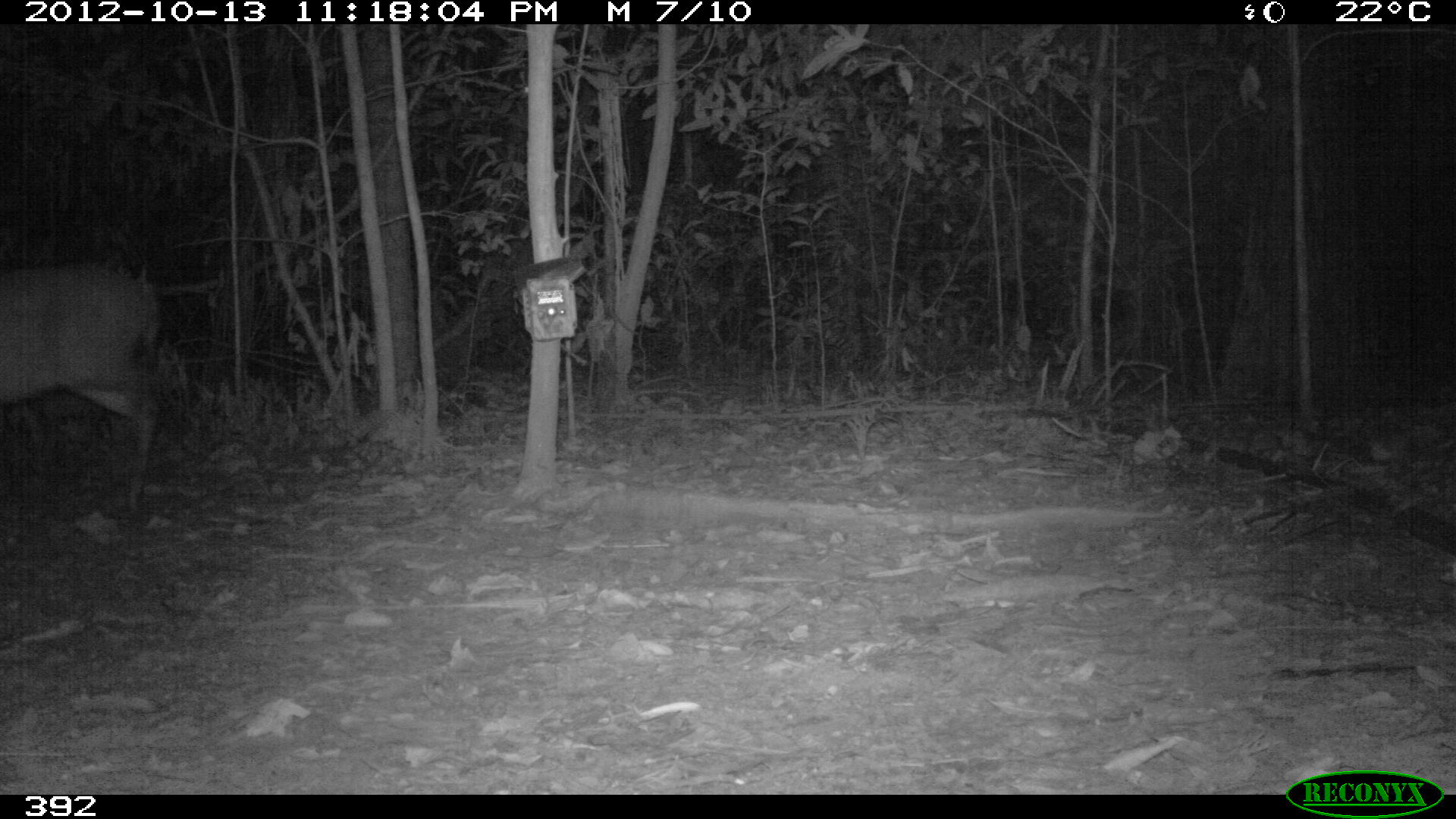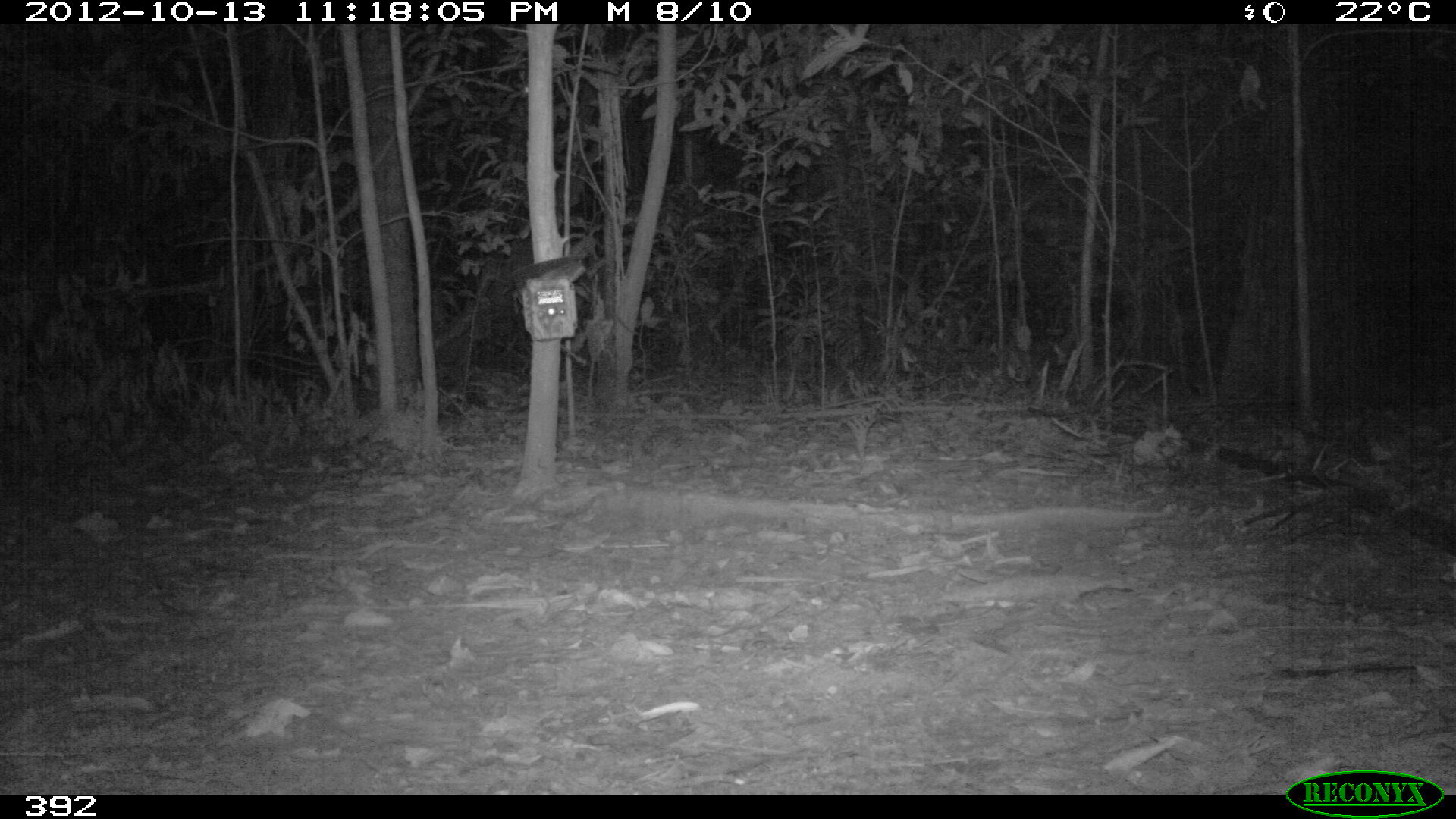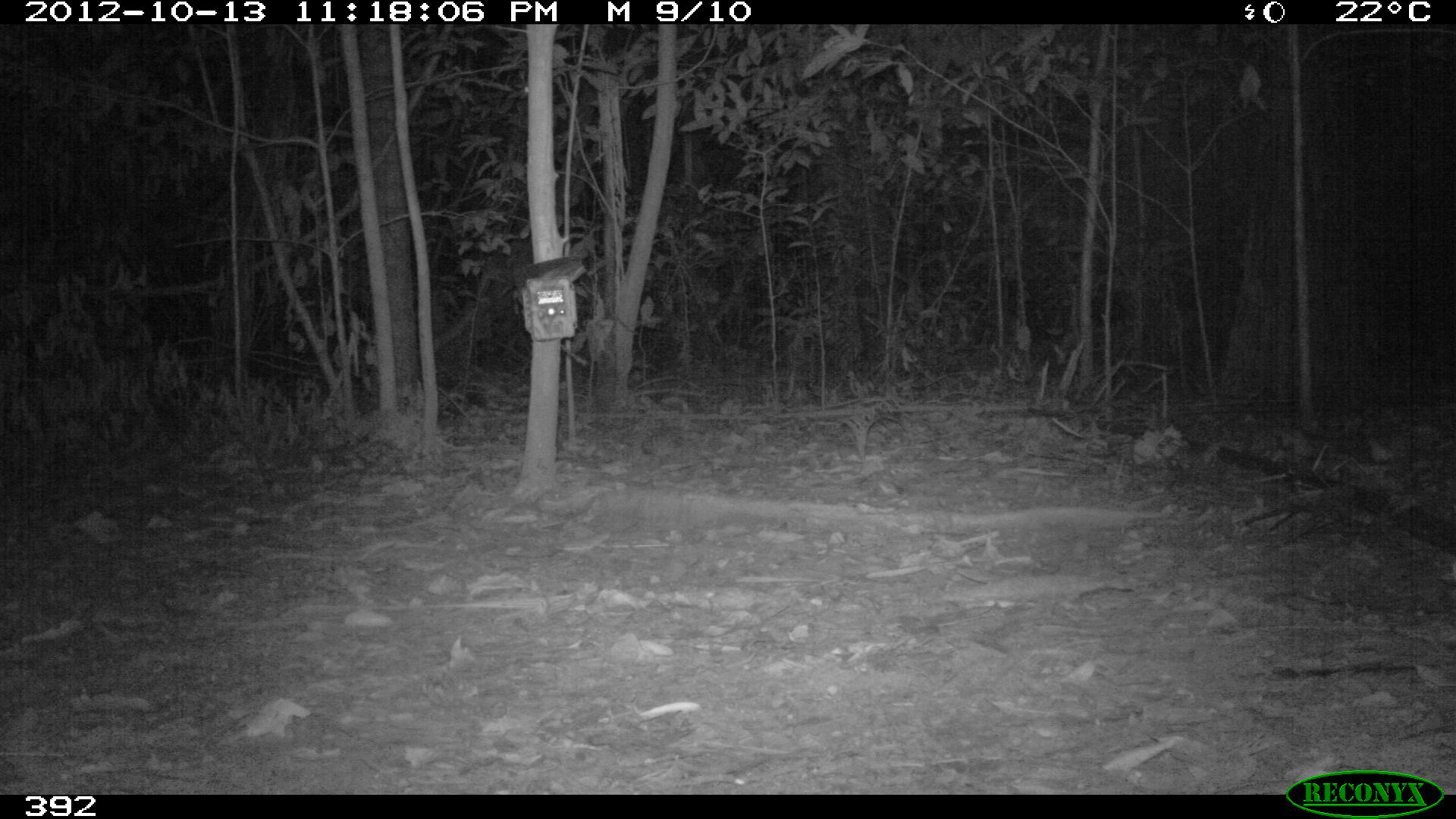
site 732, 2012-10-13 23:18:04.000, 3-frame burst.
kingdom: Animalia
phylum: Chordata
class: Mammalia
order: Artiodactyla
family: Cervidae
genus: Mazama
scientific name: Mazama americana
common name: red brocket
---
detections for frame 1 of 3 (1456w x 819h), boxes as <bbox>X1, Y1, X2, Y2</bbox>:
mazama americana: <bbox>0, 260, 165, 507</bbox>